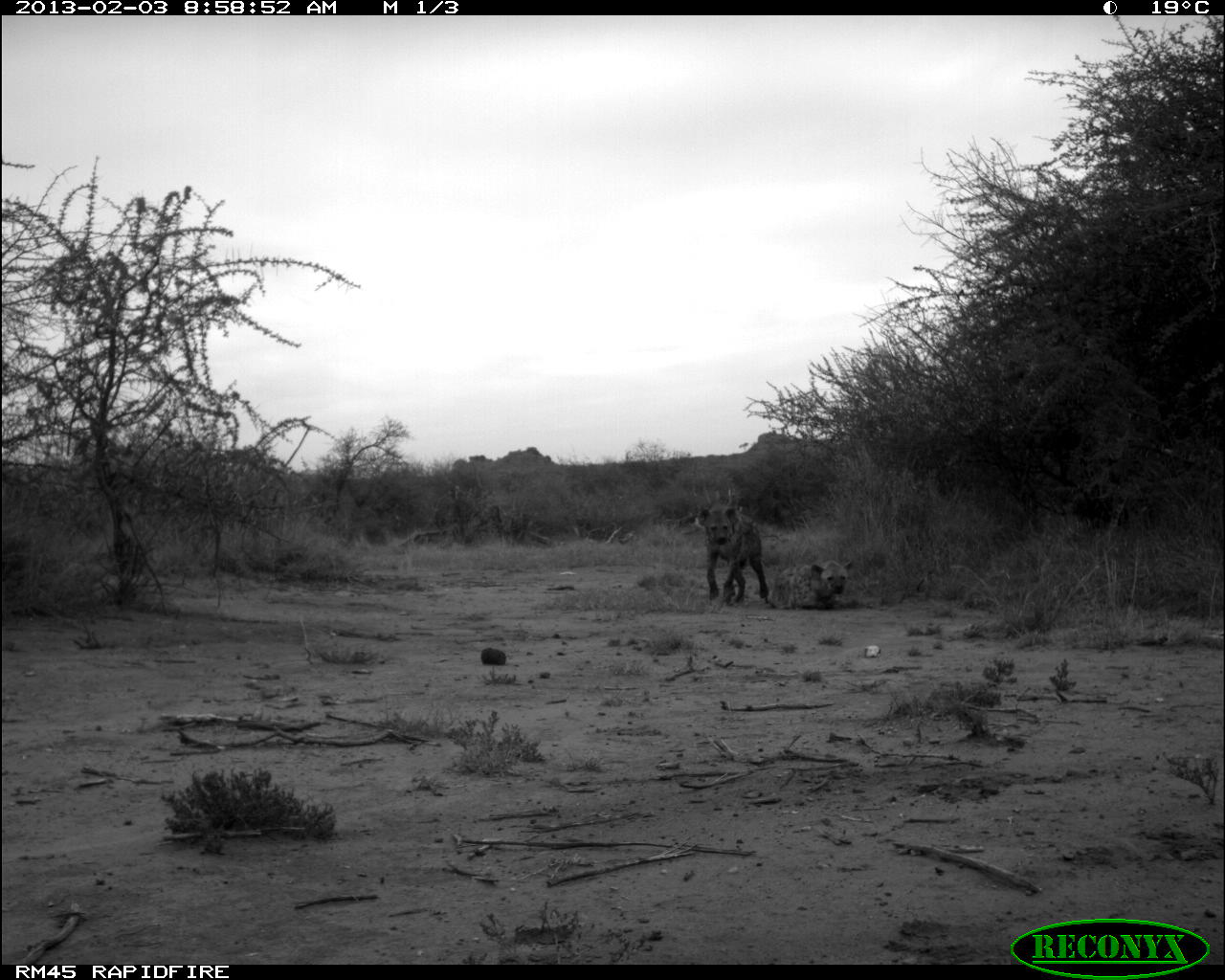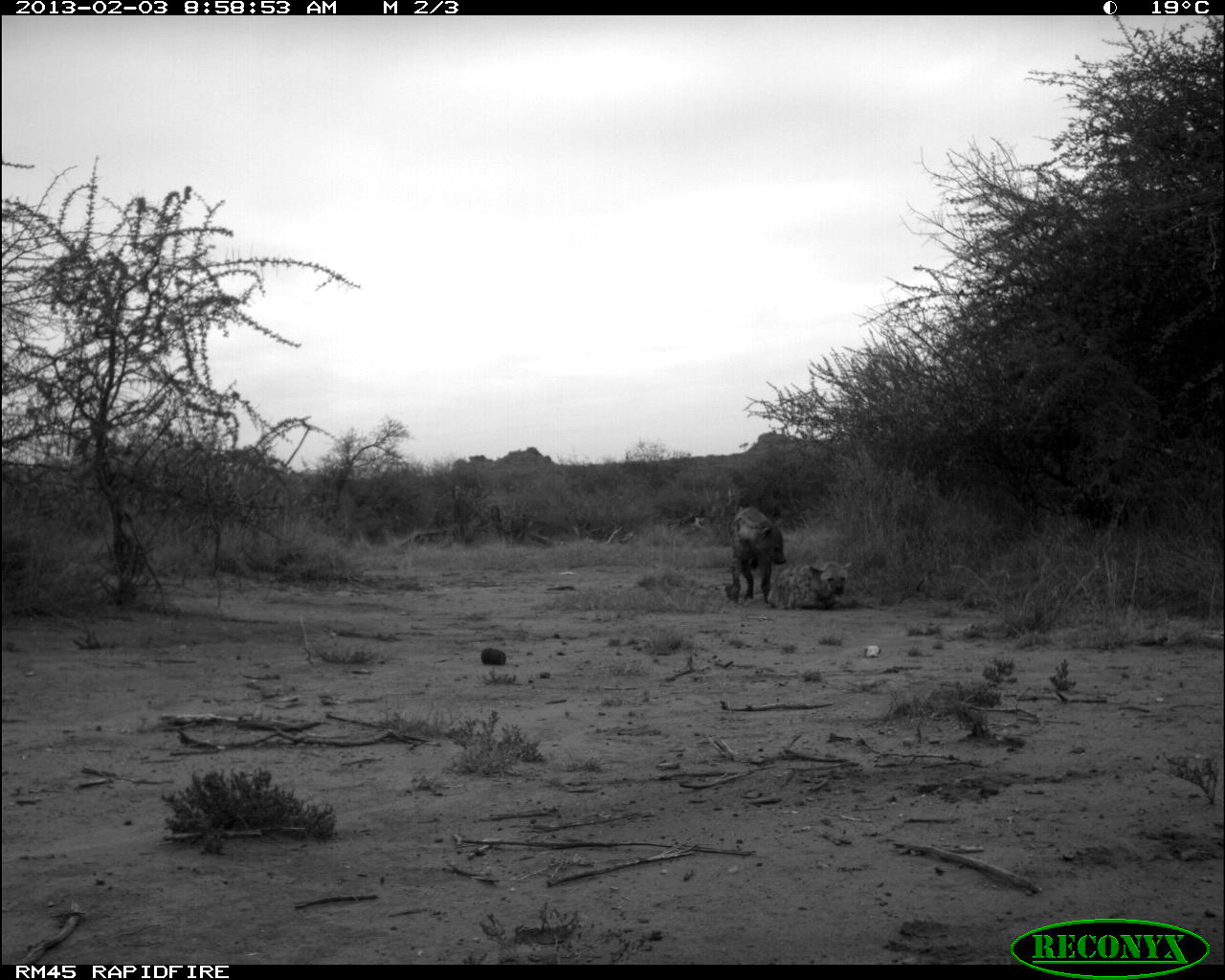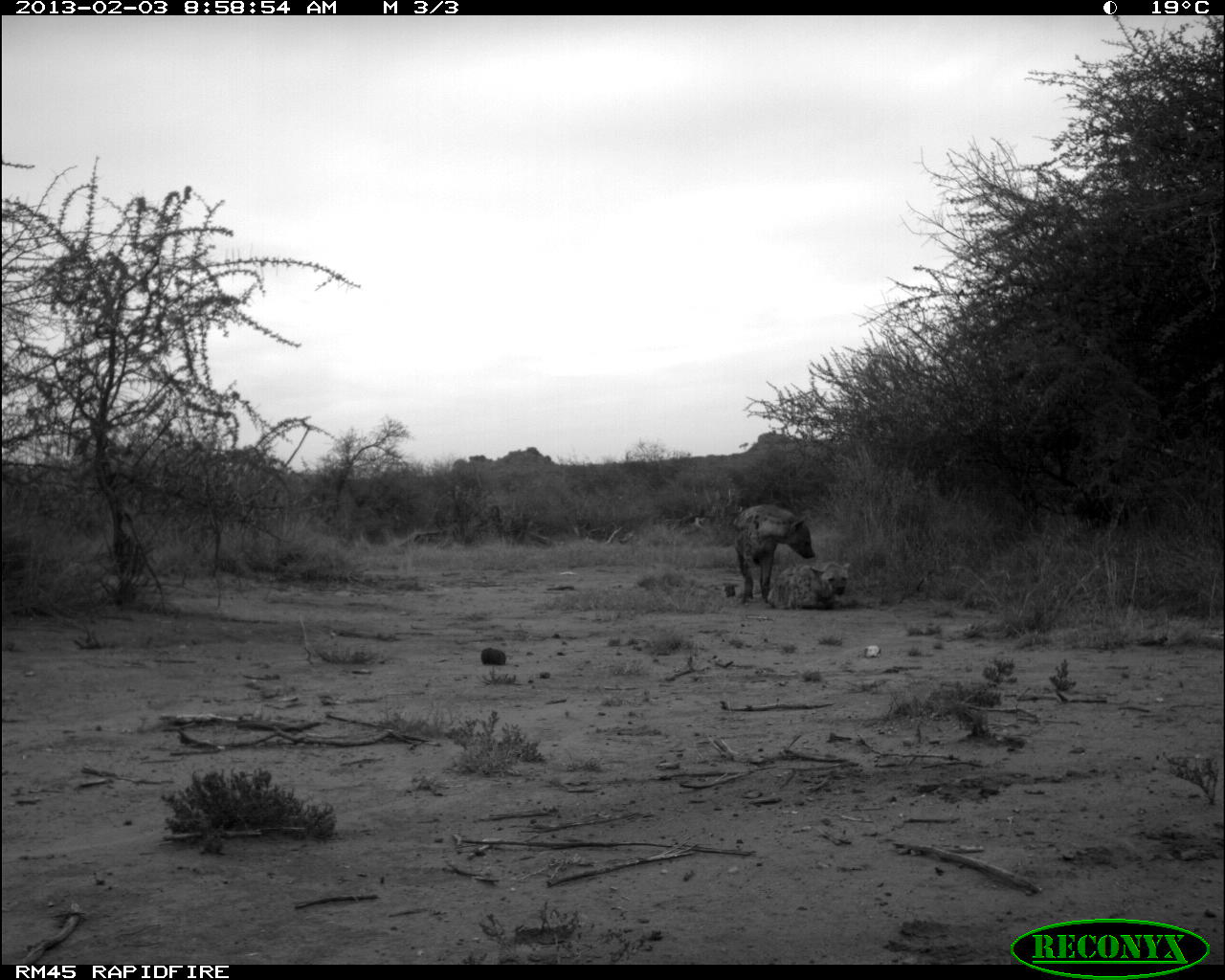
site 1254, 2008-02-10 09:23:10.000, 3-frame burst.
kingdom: Animalia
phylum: Chordata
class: Mammalia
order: Artiodactyla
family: Bovidae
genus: Aepyceros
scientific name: Aepyceros melampus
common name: impala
Aepyceros melampus (impala), count 1.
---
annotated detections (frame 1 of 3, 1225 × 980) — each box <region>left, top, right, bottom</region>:
aepyceros melampus: <region>698, 505, 772, 605</region>; <region>766, 558, 853, 609</region>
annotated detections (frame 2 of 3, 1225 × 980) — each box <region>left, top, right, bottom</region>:
aepyceros melampus: <region>728, 505, 786, 608</region>; <region>767, 560, 852, 610</region>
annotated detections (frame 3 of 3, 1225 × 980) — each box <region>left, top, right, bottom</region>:
aepyceros melampus: <region>731, 502, 816, 606</region>; <region>766, 560, 851, 611</region>